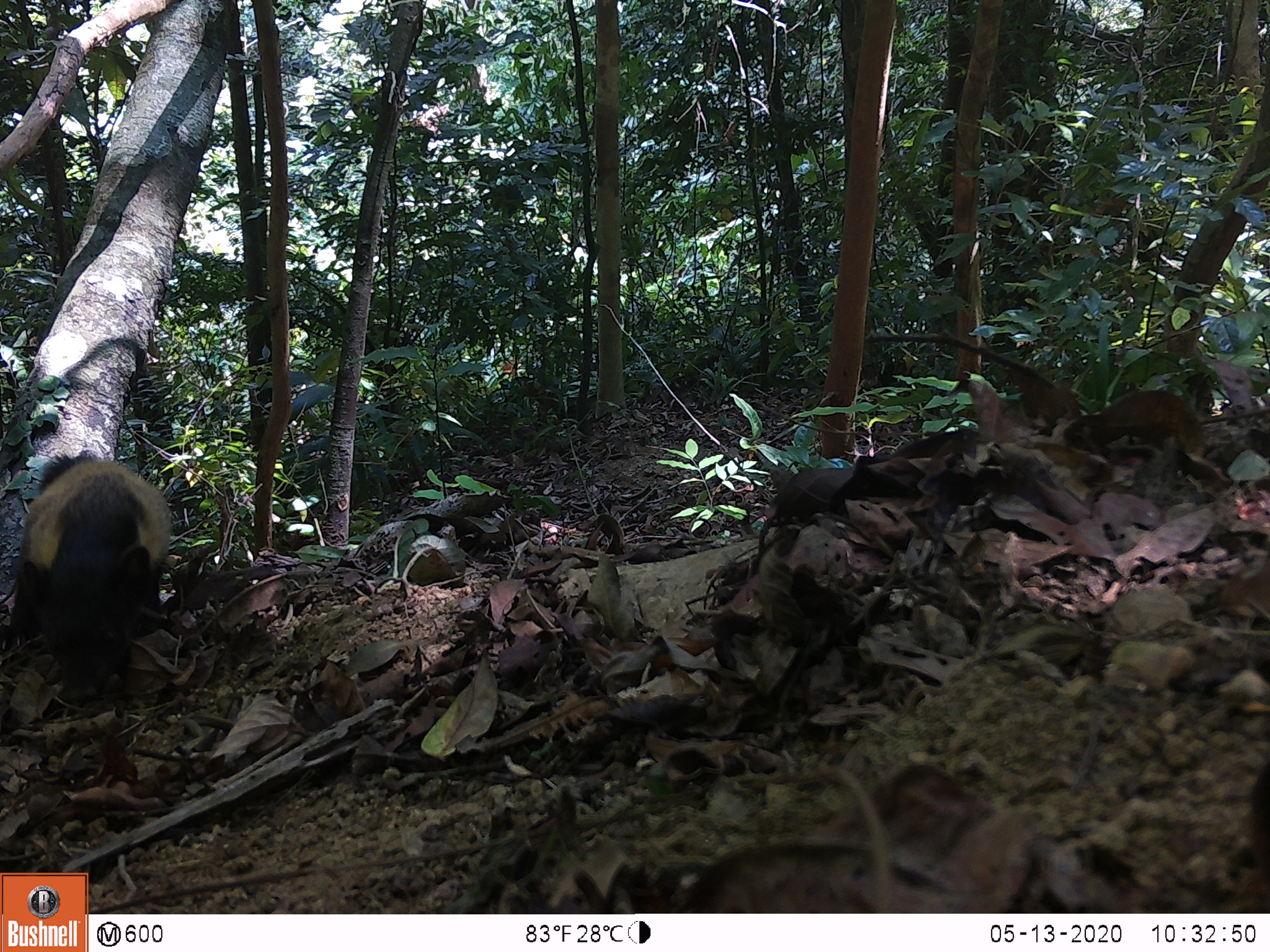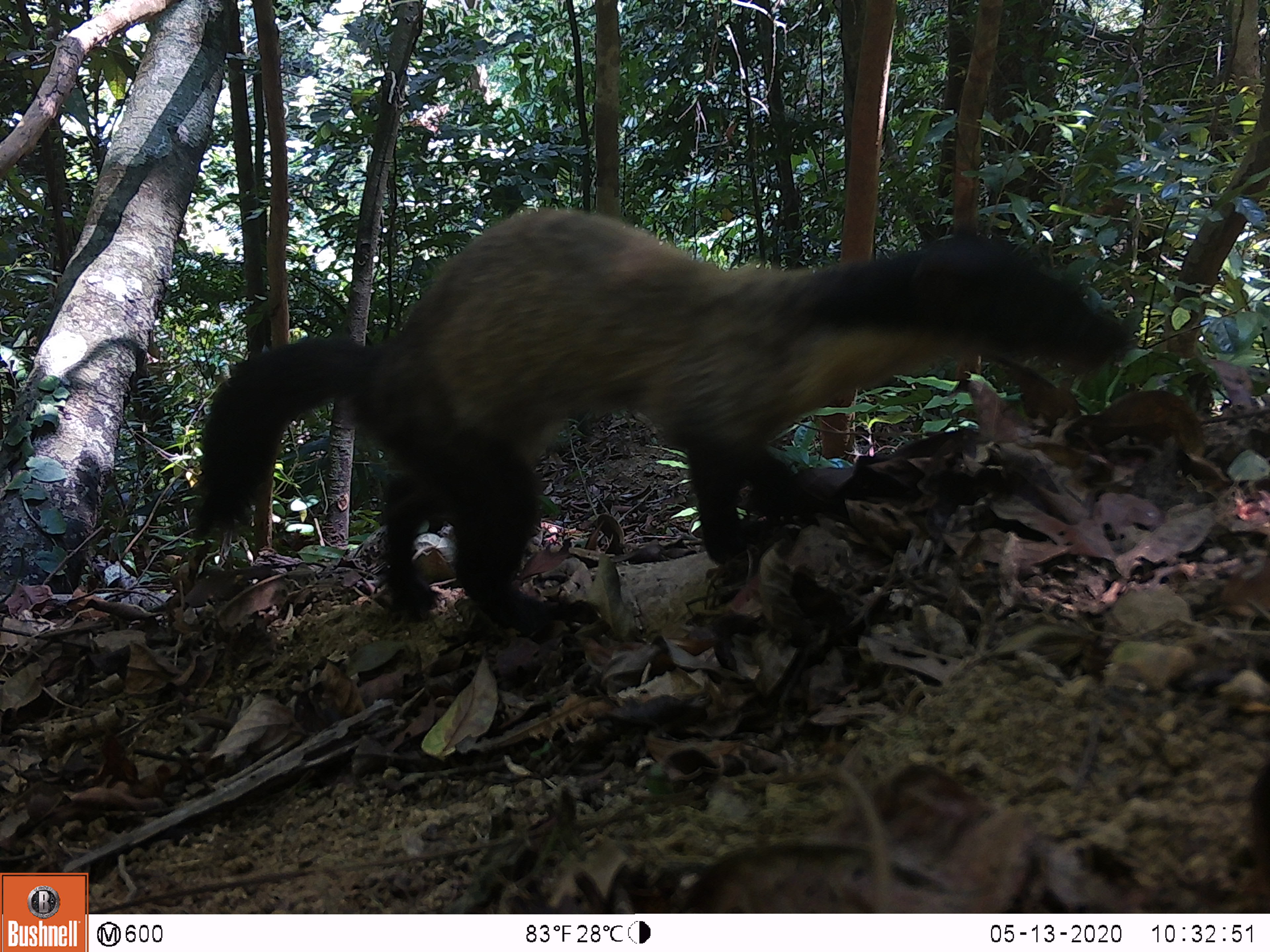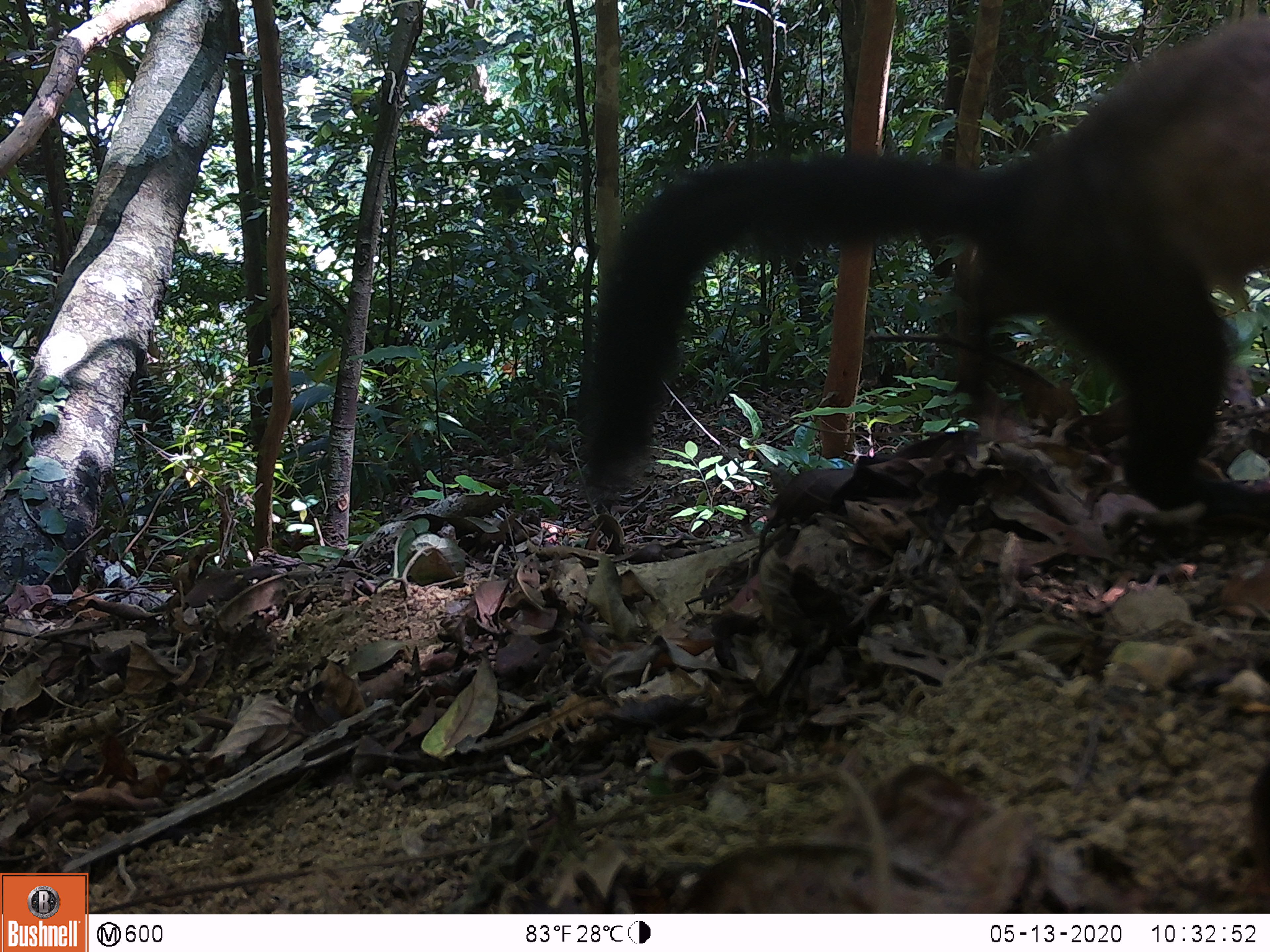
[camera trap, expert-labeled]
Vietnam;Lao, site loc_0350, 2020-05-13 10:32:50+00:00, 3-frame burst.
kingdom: Animalia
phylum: Chordata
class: Mammalia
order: Carnivora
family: Mustelidae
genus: Martes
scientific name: Martes flavigula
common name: yellow-throated marten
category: yellow throated marten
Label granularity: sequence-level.